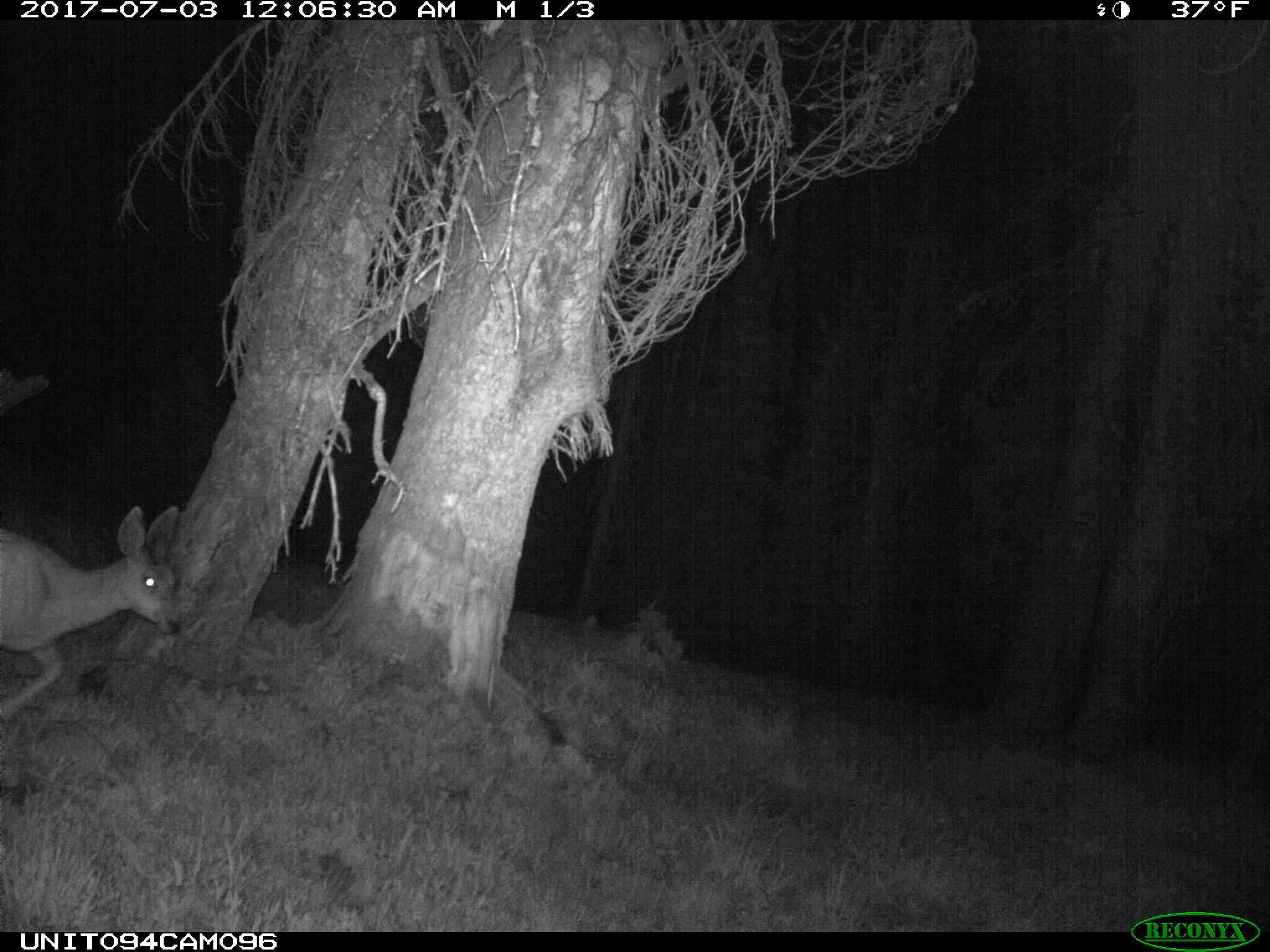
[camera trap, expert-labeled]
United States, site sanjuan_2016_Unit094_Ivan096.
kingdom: Animalia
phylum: Chordata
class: Mammalia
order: Artiodactyla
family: Cervidae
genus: Odocoileus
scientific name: Odocoileus hemionus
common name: mule deer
Odocoileus hemionus (mule deer).